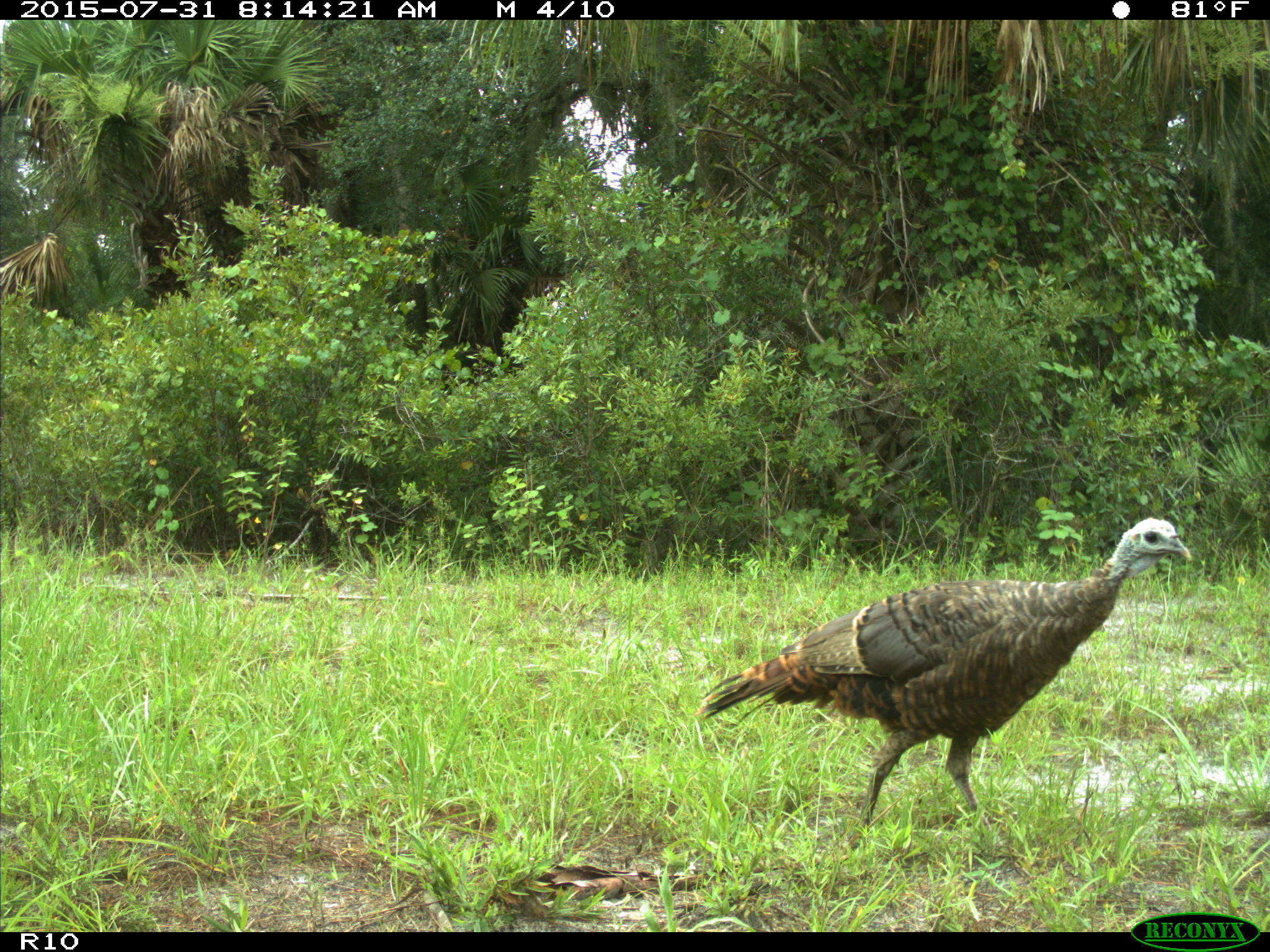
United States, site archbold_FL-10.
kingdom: Animalia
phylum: Chordata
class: Aves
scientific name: Aves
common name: birds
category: unidentified bird